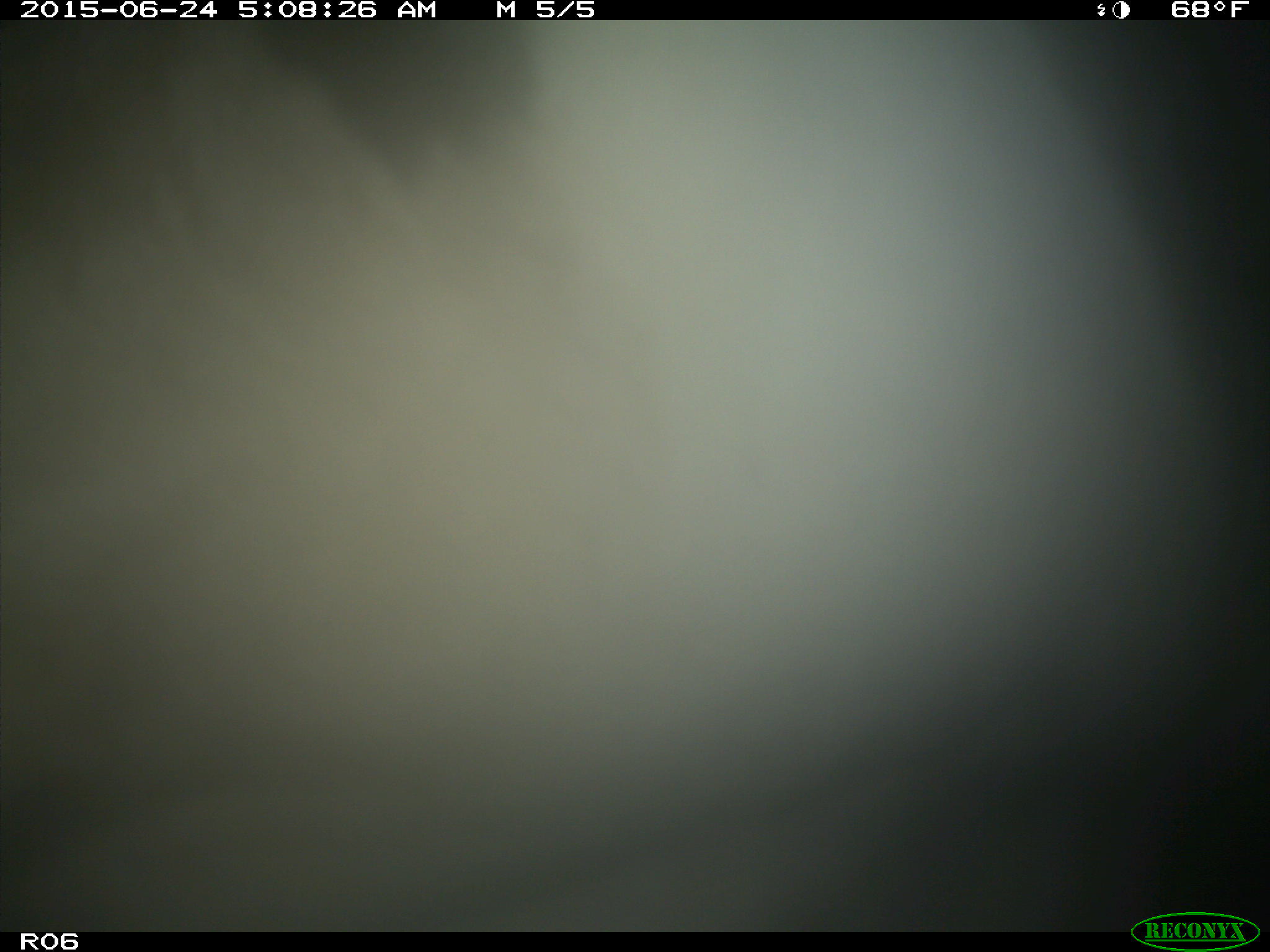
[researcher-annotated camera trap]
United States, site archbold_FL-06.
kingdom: Animalia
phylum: Chordata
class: Mammalia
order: Artiodactyla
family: Bovidae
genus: Bos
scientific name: Bos taurus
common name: domestic cow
Bos taurus (domestic cow).